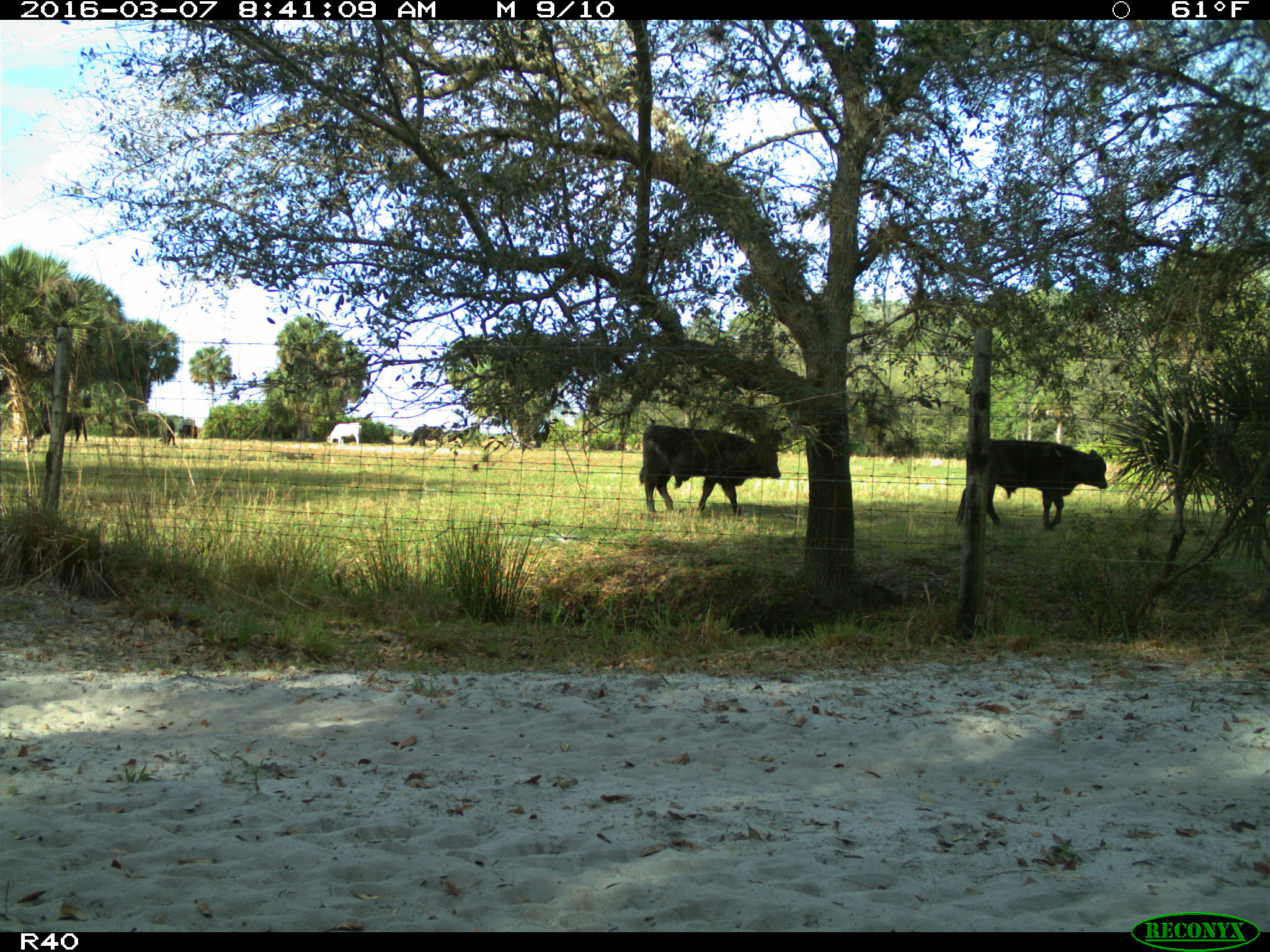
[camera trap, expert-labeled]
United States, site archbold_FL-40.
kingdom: Animalia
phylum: Chordata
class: Mammalia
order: Artiodactyla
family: Bovidae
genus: Bos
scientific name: Bos taurus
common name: domestic cow